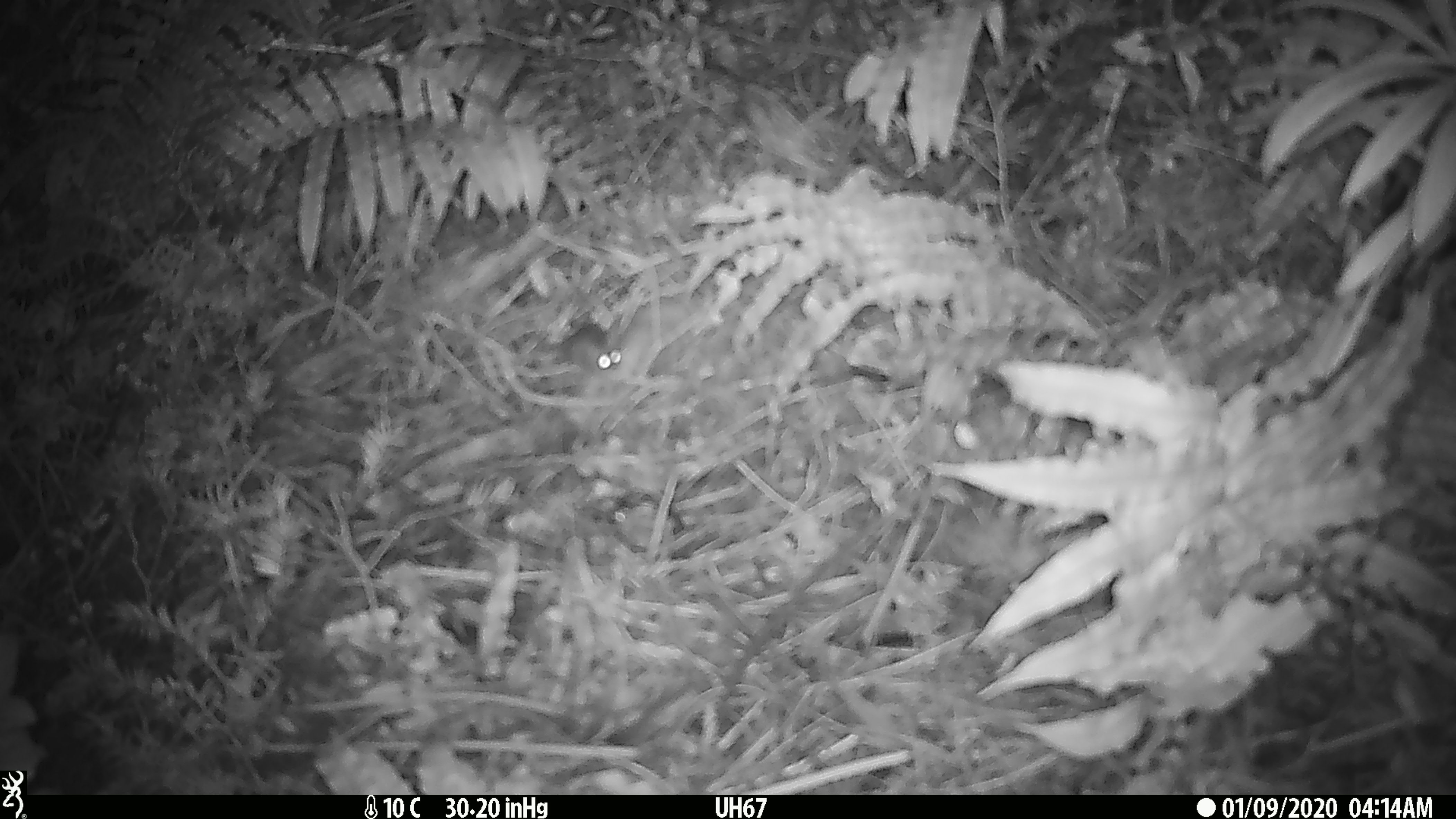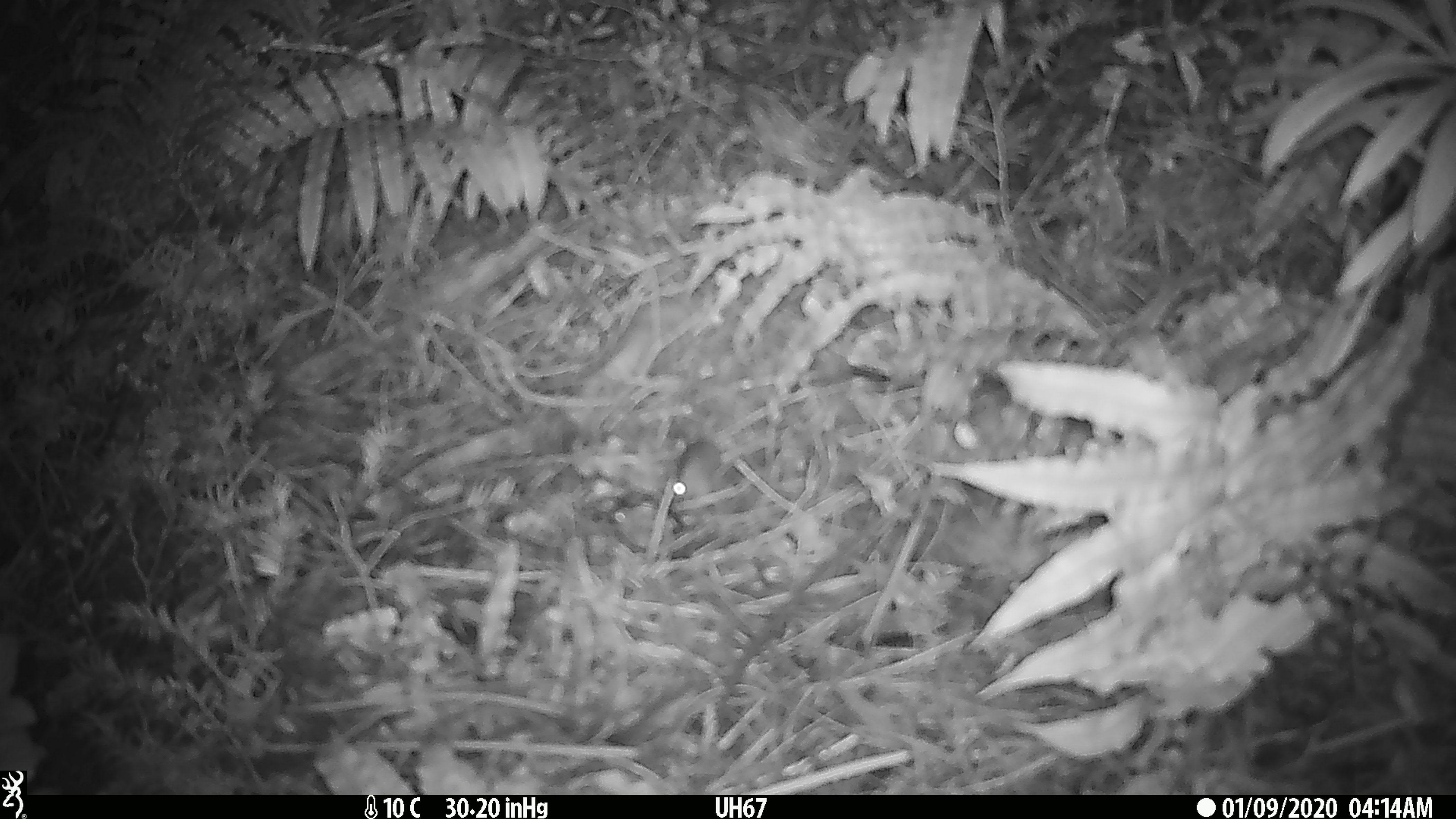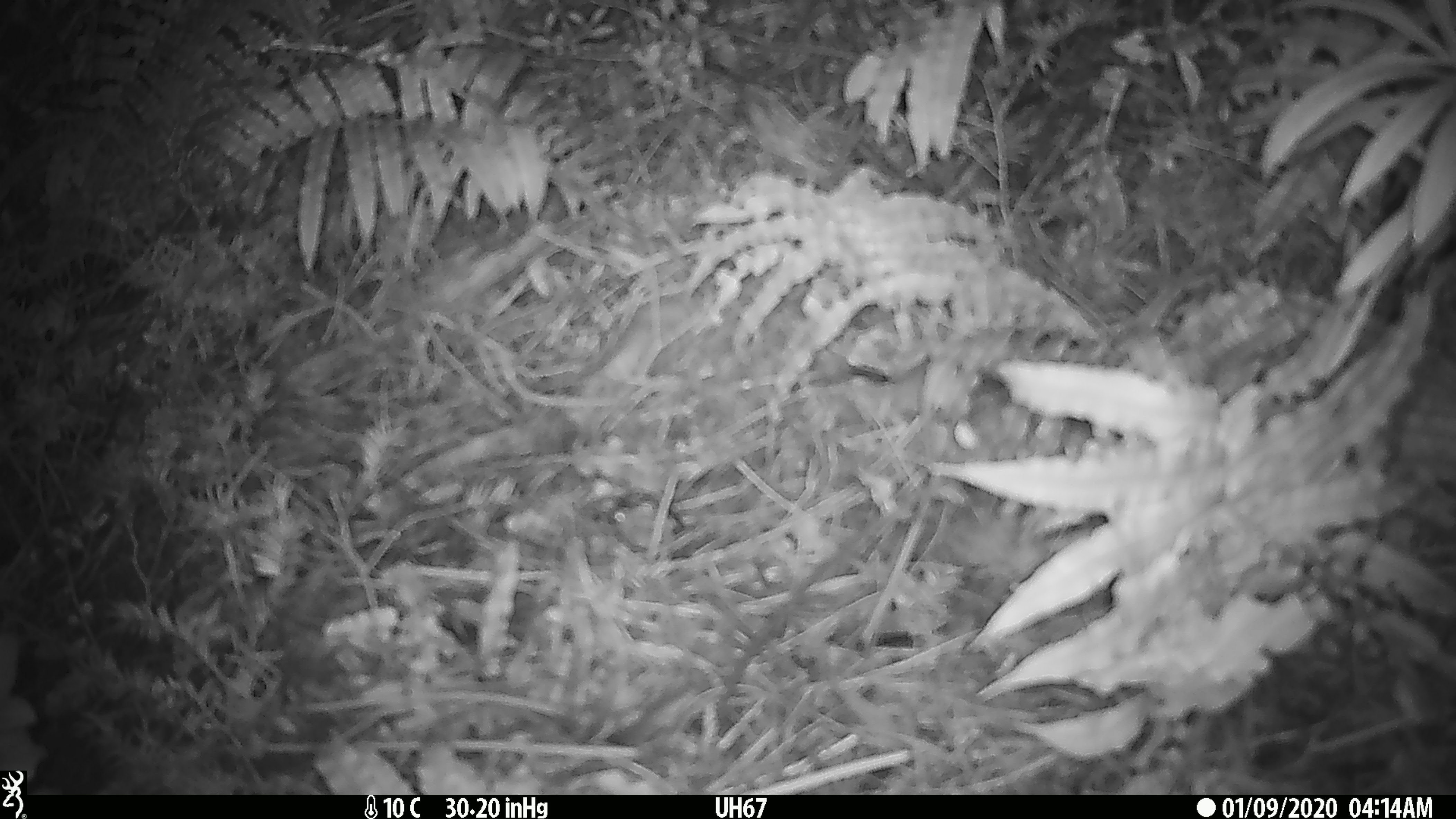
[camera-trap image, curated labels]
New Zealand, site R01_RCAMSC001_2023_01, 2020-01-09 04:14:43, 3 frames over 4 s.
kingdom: Animalia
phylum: Chordata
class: Mammalia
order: Rodentia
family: Muridae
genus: Mus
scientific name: Mus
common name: mouse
Mouse (Mus).